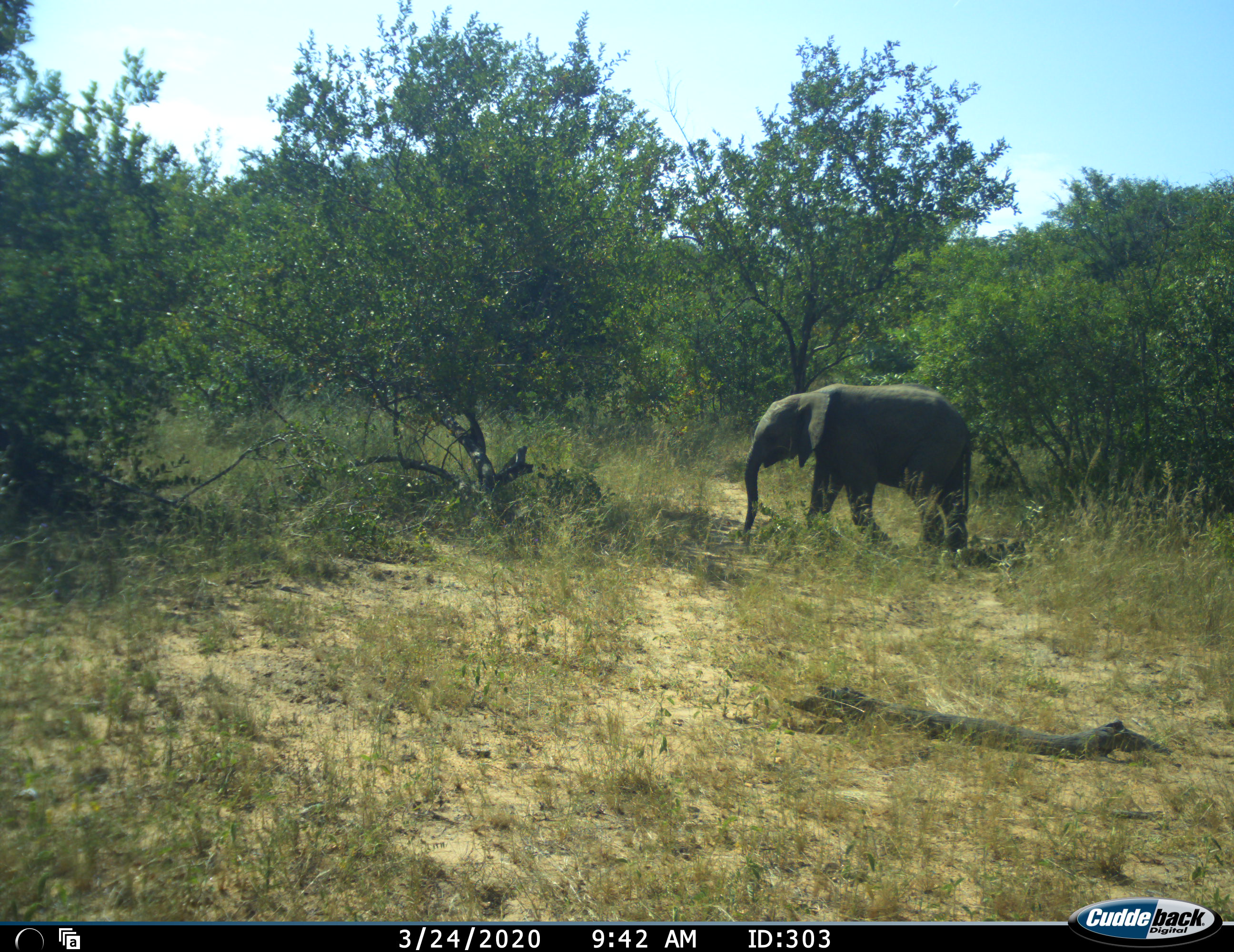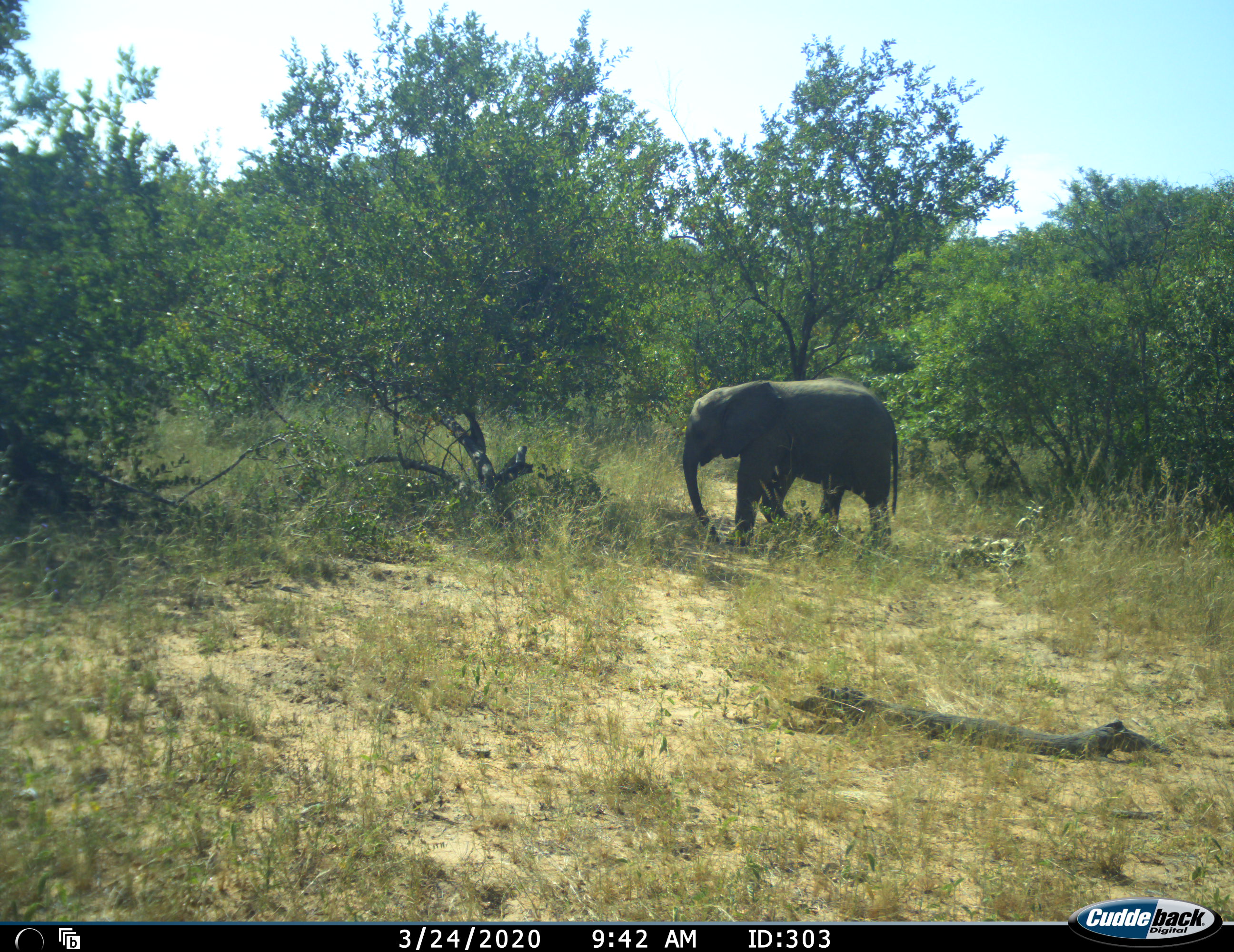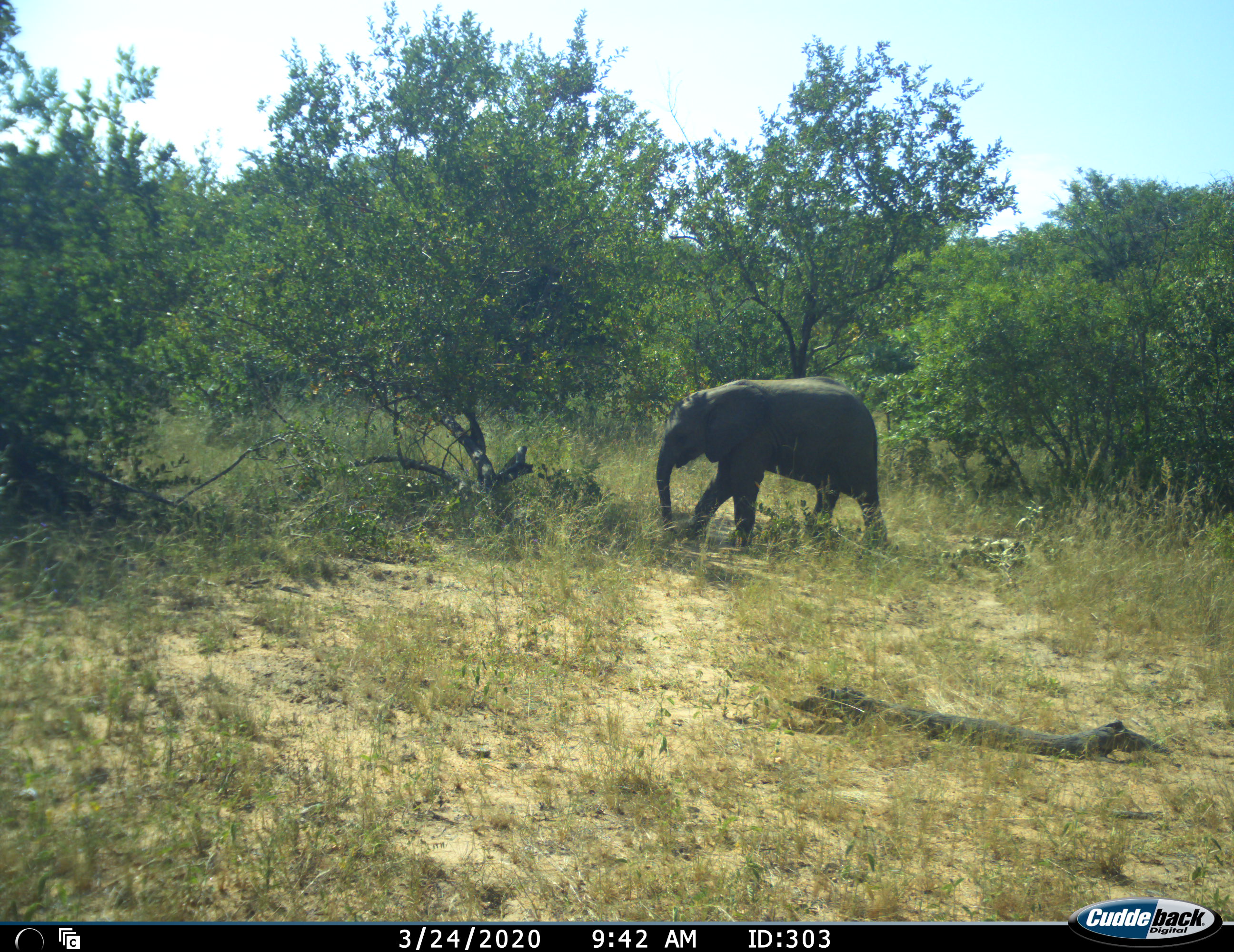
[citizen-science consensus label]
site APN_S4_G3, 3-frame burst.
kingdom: Animalia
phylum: Chordata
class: Mammalia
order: Proboscidea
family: Elephantidae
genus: Loxodonta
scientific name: Loxodonta africana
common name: african bush elephant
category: elephant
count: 1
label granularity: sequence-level